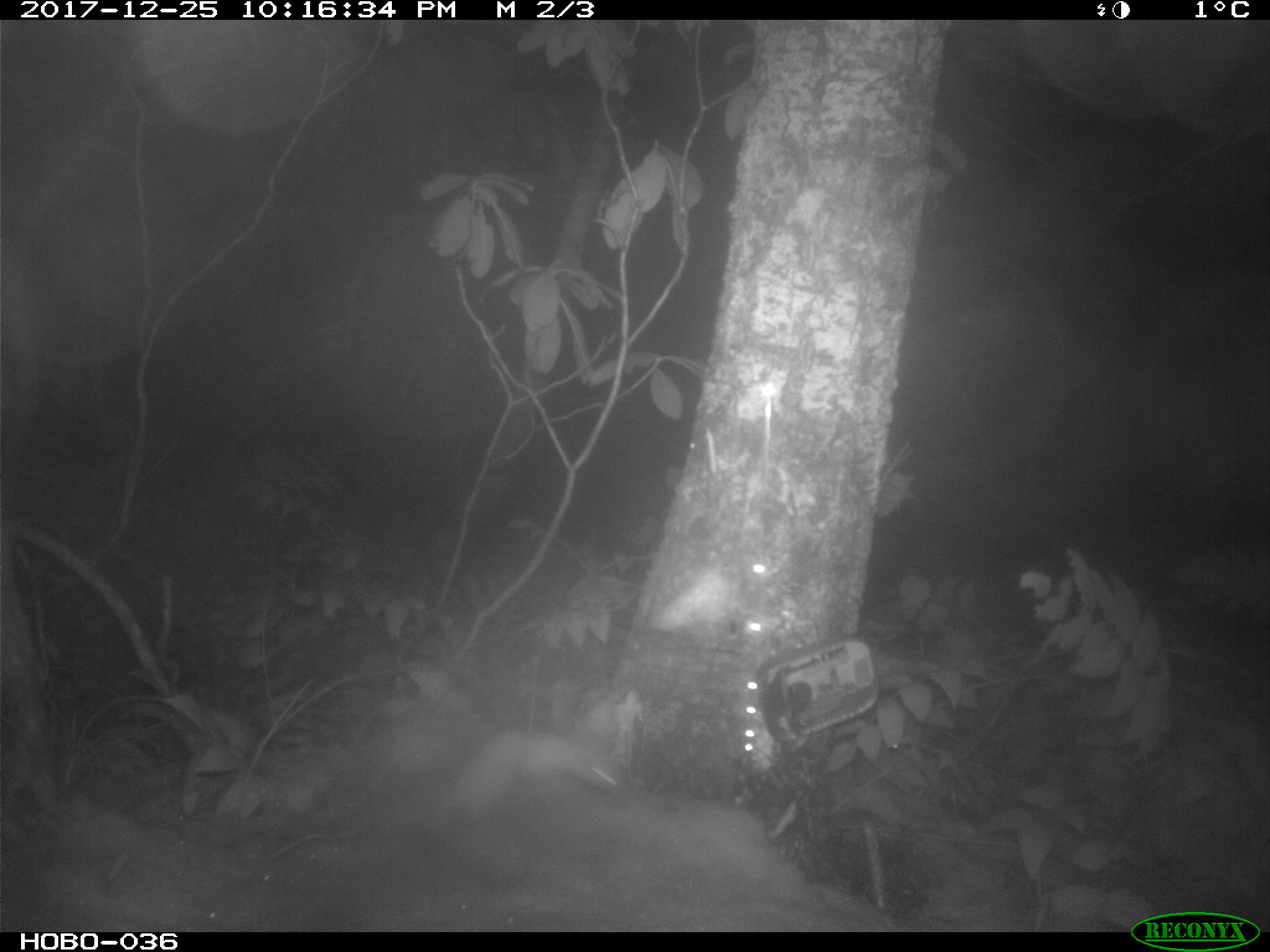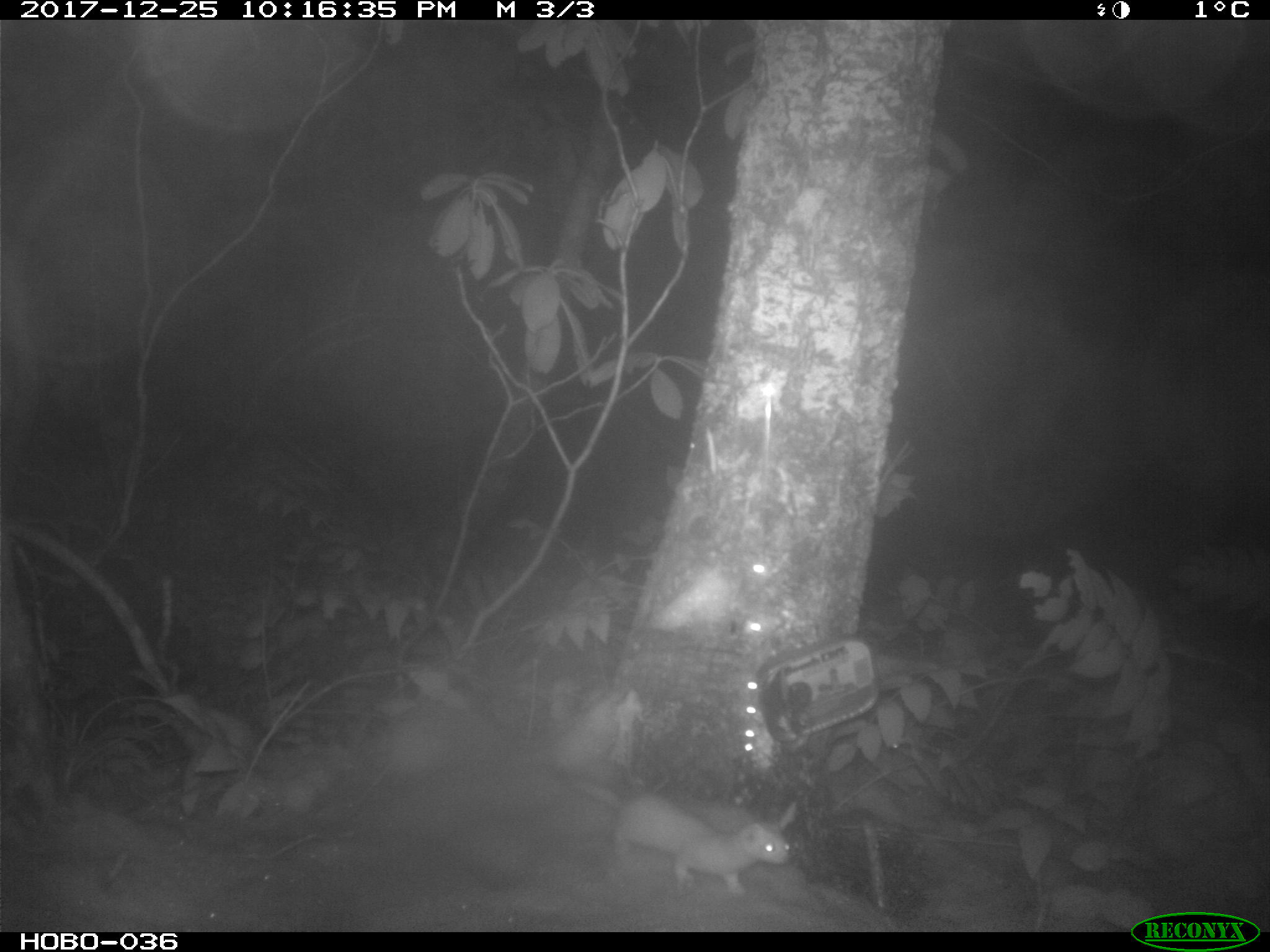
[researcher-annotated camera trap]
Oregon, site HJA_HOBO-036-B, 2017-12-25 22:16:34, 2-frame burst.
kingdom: Animalia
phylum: Chordata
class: Mammalia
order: Carnivora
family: Mustelidae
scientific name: Mustelidae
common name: weasel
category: weasel family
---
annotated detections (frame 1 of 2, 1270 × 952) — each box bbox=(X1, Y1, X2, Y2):
weasel family: bbox=(426, 709, 650, 825)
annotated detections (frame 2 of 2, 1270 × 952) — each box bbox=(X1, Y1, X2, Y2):
weasel family: bbox=(554, 748, 808, 914)